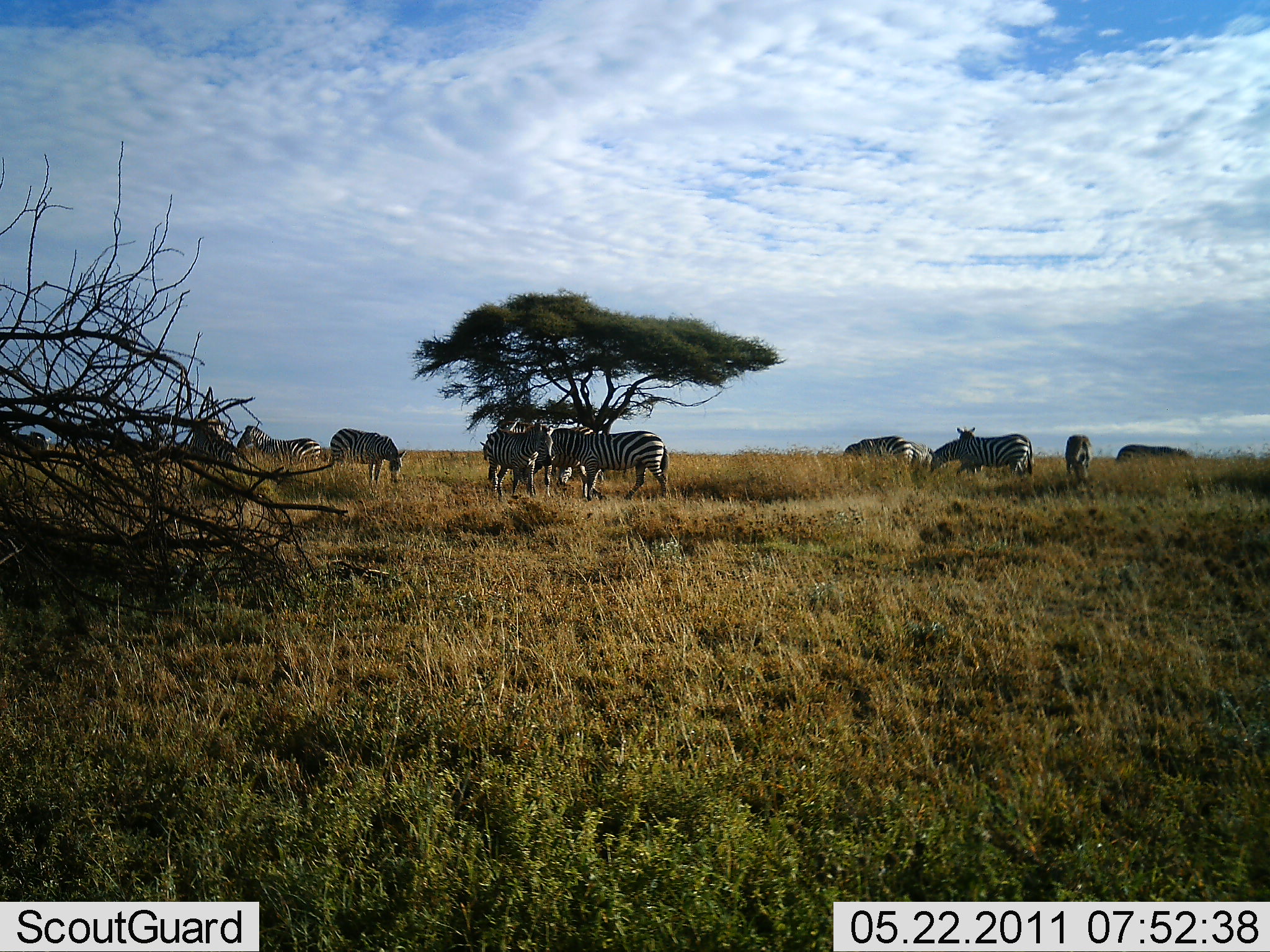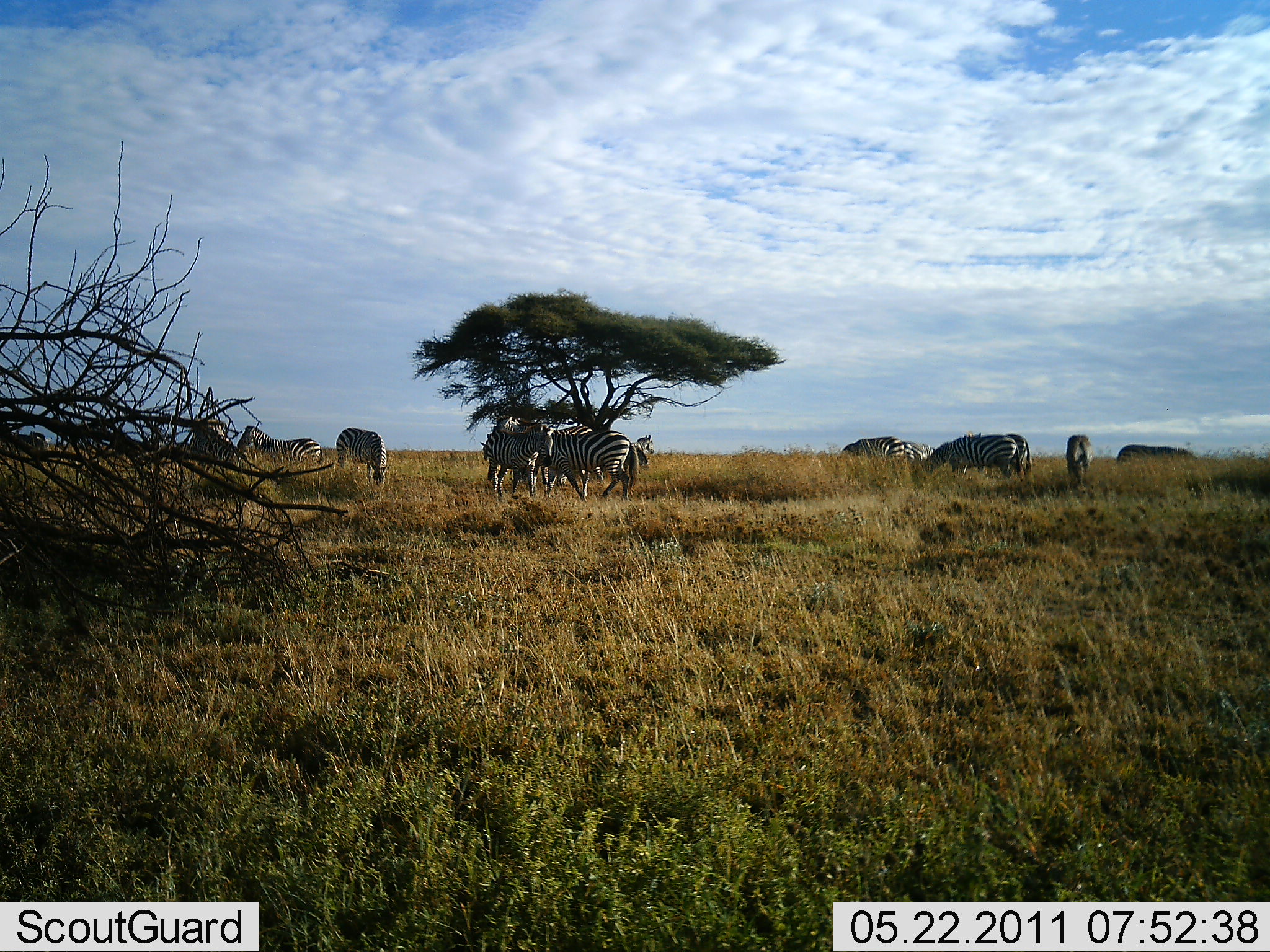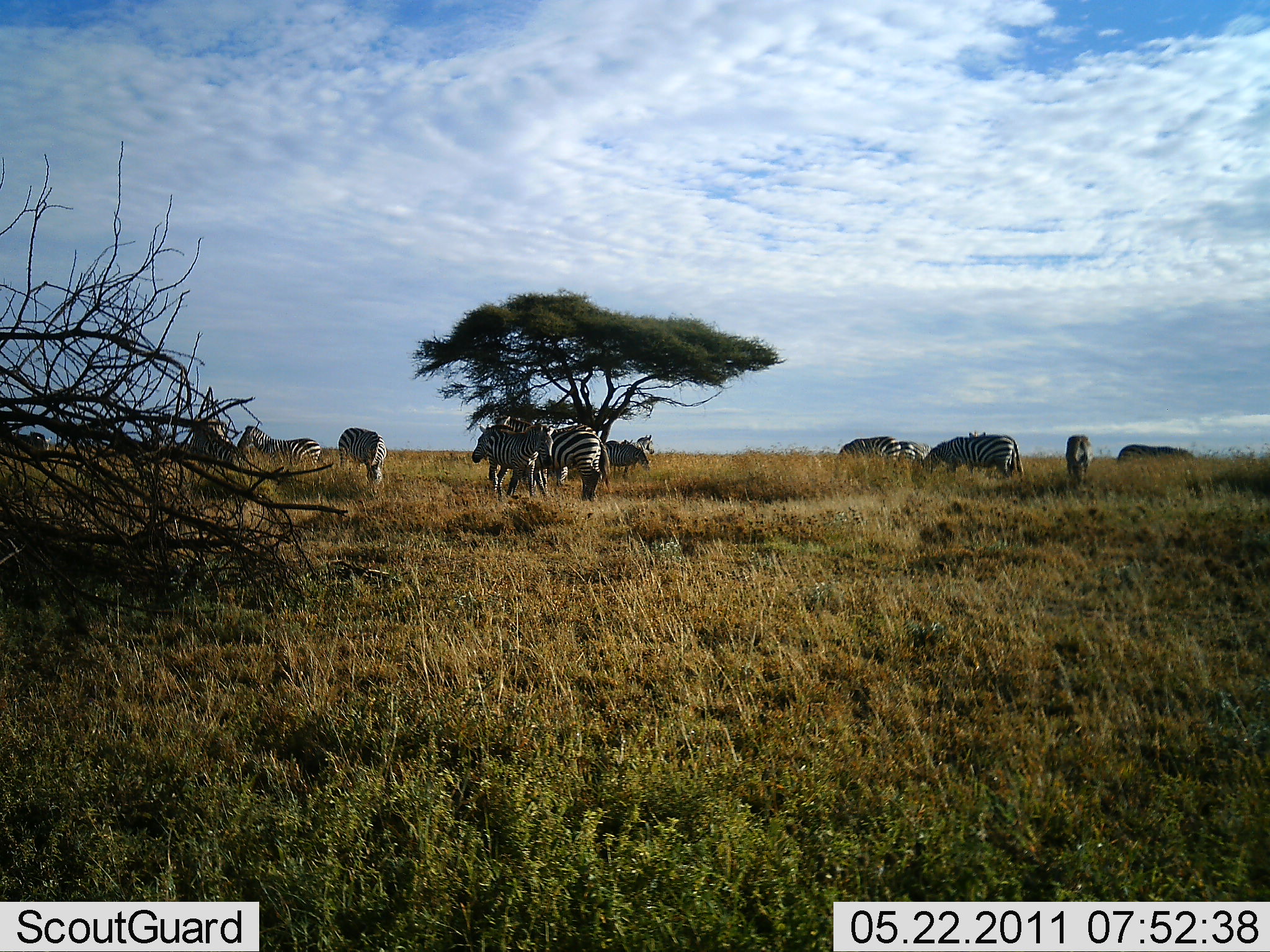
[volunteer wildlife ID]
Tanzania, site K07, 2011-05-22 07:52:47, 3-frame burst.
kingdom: Animalia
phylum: Chordata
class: Mammalia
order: Perissodactyla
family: Equidae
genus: Equus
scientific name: Equus quagga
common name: plains zebra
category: zebra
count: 9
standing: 67%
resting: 0%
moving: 67%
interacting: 8%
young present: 0%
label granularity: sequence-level